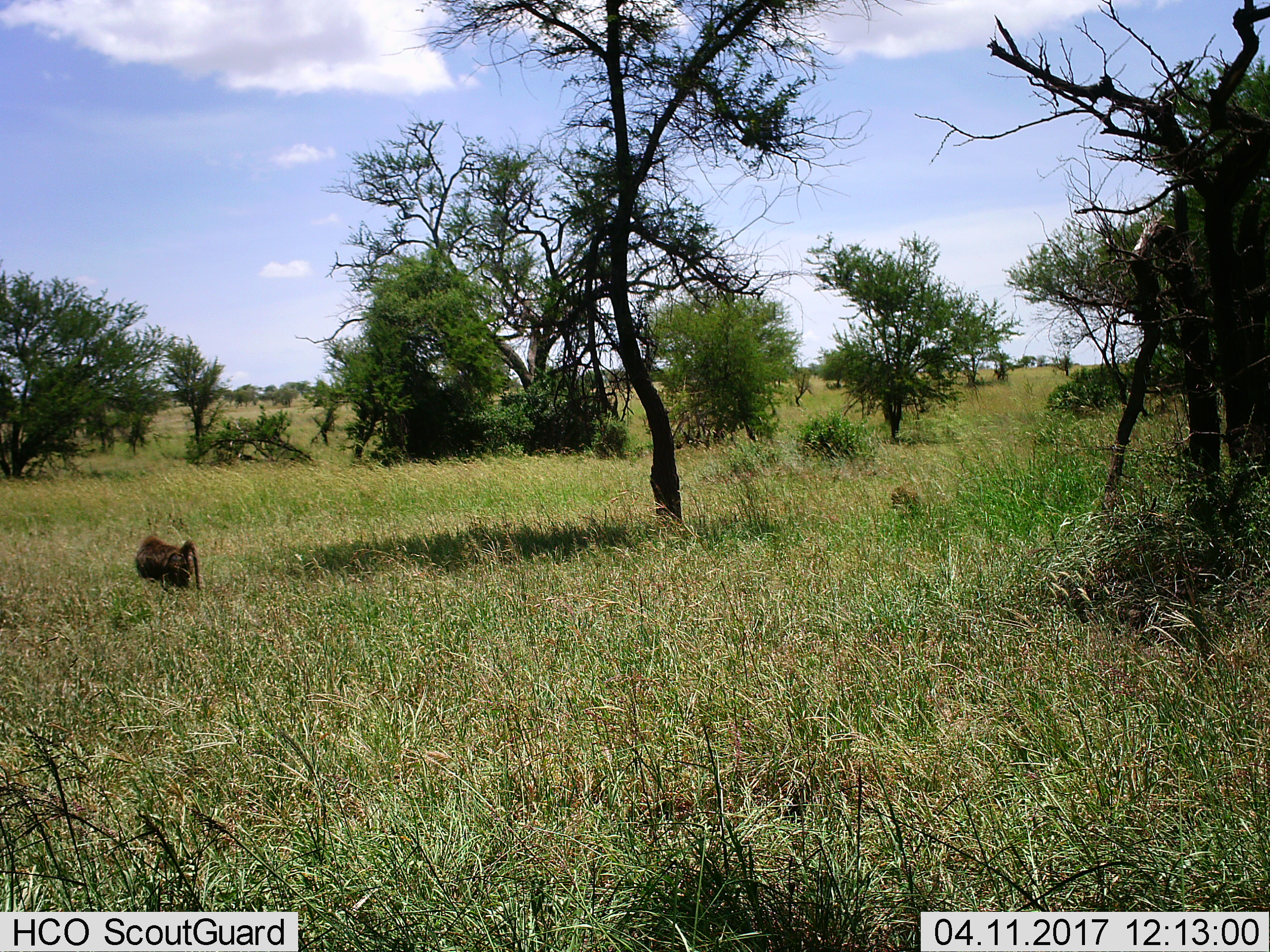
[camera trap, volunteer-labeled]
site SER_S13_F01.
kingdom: Animalia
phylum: Chordata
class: Mammalia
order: Primates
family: Cercopithecidae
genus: Papio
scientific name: Papio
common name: baboon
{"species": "baboon (Papio)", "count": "1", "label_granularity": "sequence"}